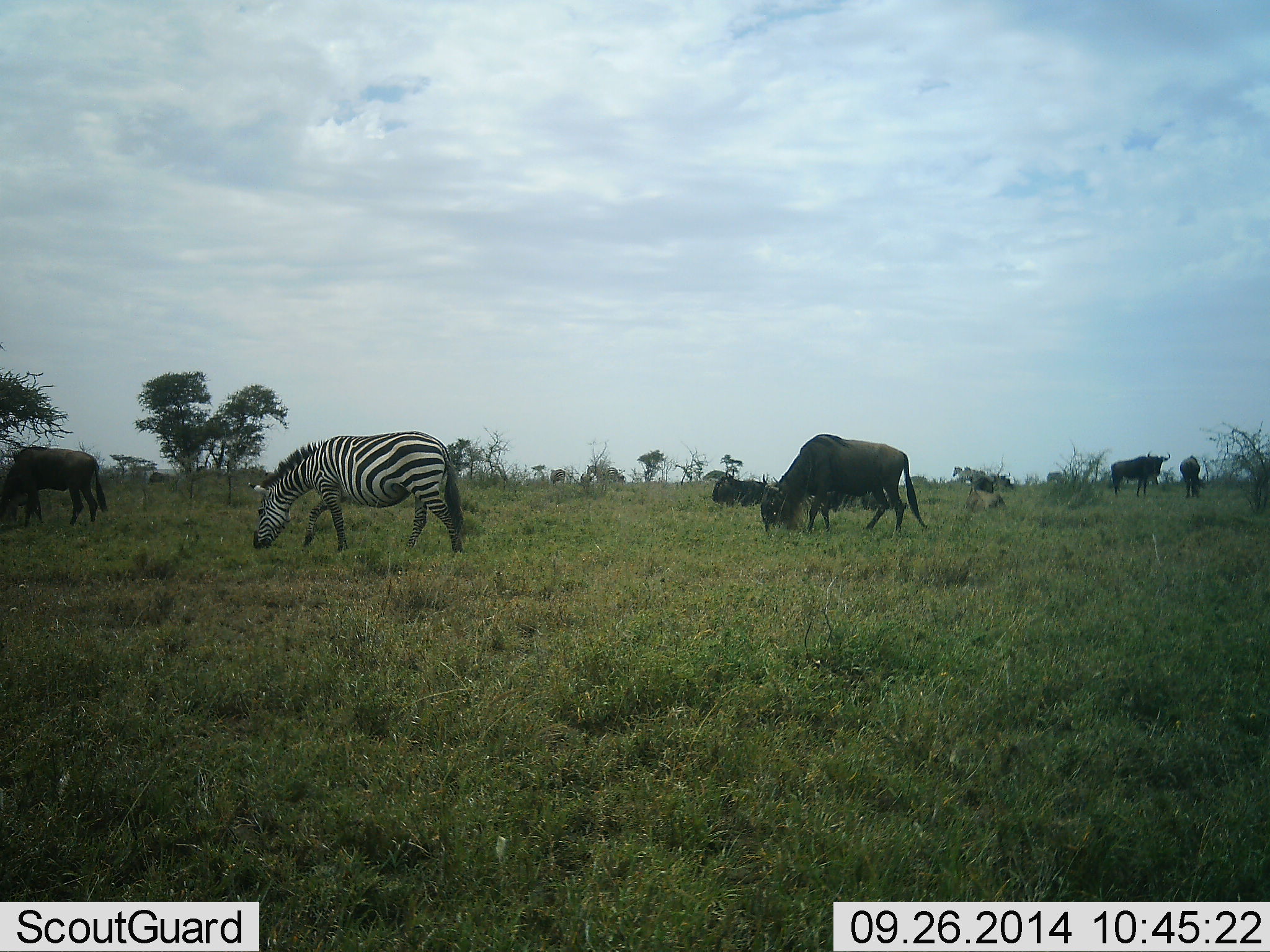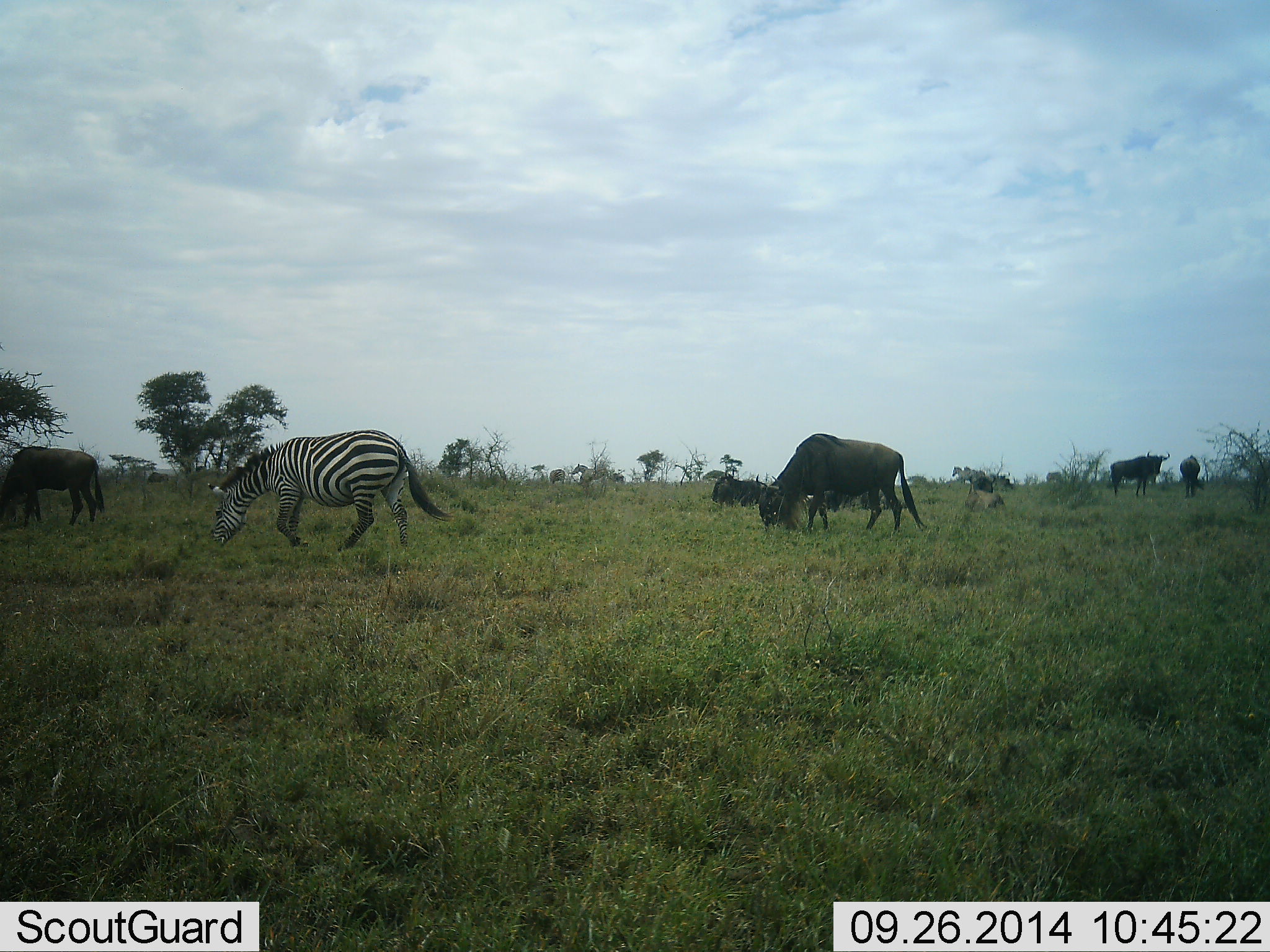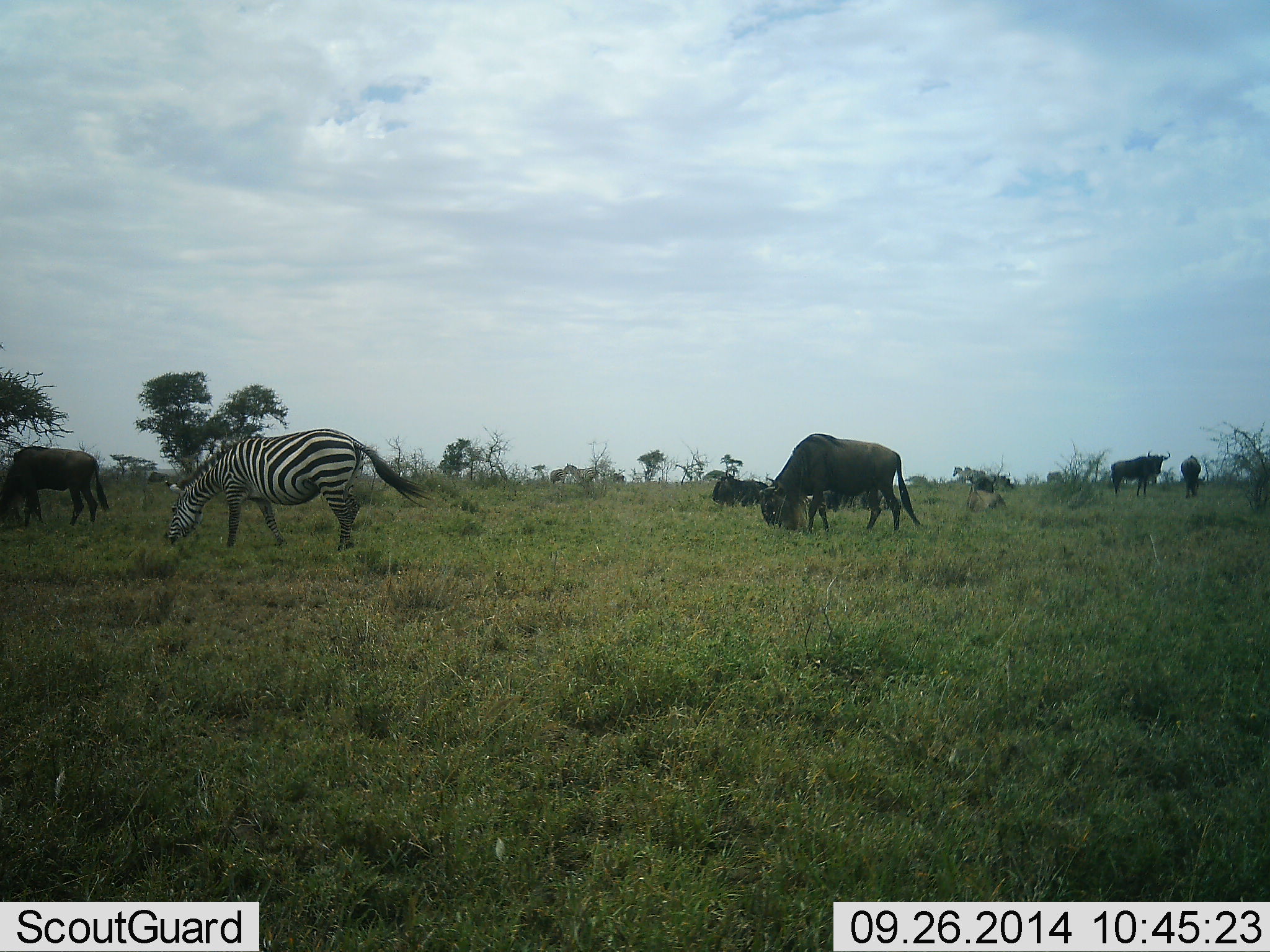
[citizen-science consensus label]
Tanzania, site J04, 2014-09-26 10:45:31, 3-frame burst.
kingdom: Animalia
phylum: Chordata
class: Mammalia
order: Artiodactyla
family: Bovidae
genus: Connochaetes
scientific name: Connochaetes taurinus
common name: blue wildebeest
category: wildebeest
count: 6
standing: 64%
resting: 55%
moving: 9%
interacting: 0%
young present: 0%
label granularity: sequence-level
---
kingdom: Animalia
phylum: Chordata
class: Mammalia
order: Perissodactyla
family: Equidae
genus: Equus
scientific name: Equus quagga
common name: plains zebra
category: zebra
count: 1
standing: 23%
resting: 8%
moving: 77%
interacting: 0%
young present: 0%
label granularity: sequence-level